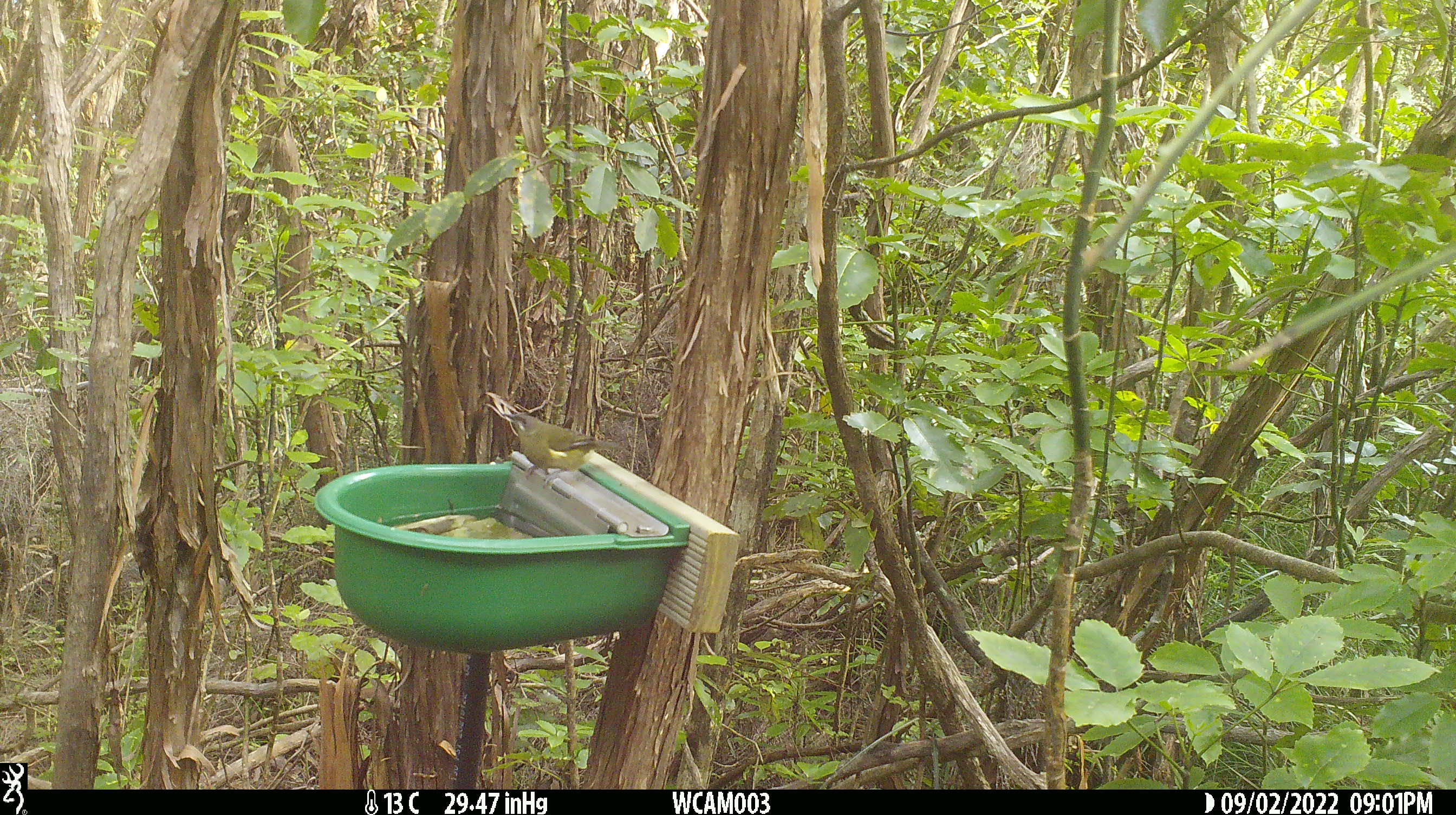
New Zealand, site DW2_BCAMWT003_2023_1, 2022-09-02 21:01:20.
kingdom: Animalia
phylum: Chordata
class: Aves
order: Passeriformes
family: Meliphagidae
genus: Anthornis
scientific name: Anthornis melanura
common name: new zealand bellbird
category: bellbird